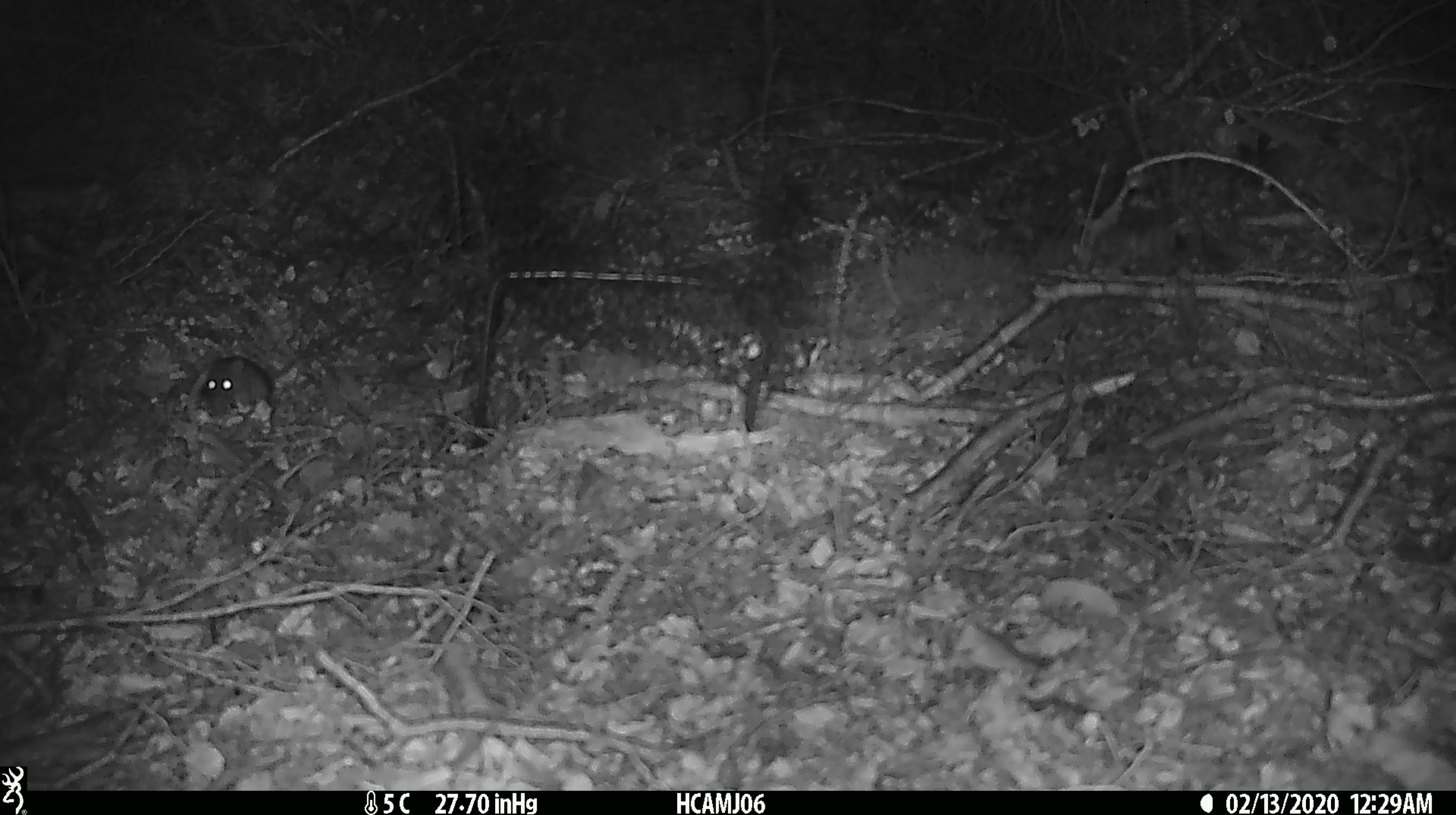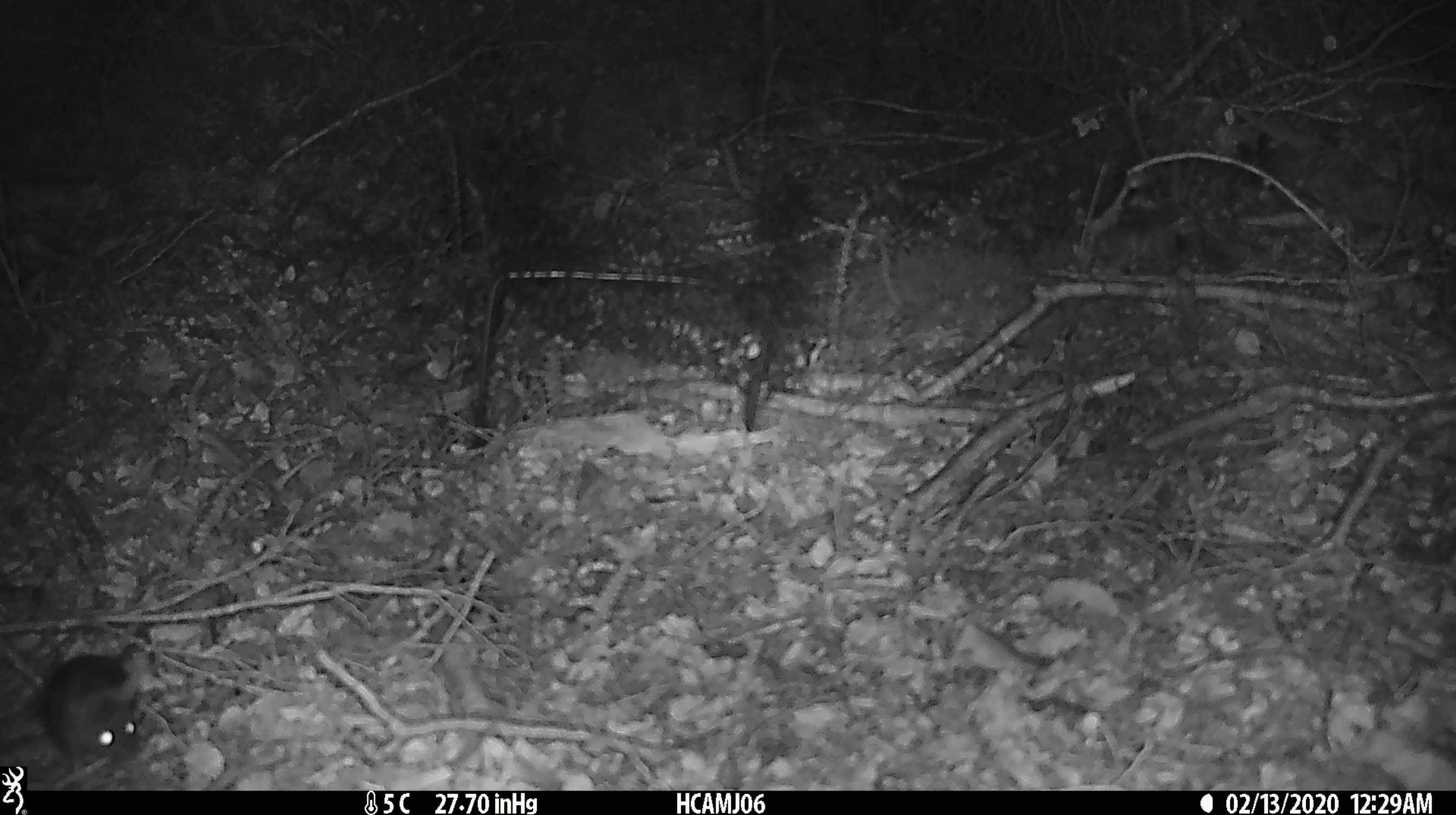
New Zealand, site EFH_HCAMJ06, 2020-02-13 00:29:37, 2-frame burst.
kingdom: Animalia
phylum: Chordata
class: Mammalia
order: Rodentia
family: Muridae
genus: Mus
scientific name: Mus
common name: mouse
Mouse (Mus).